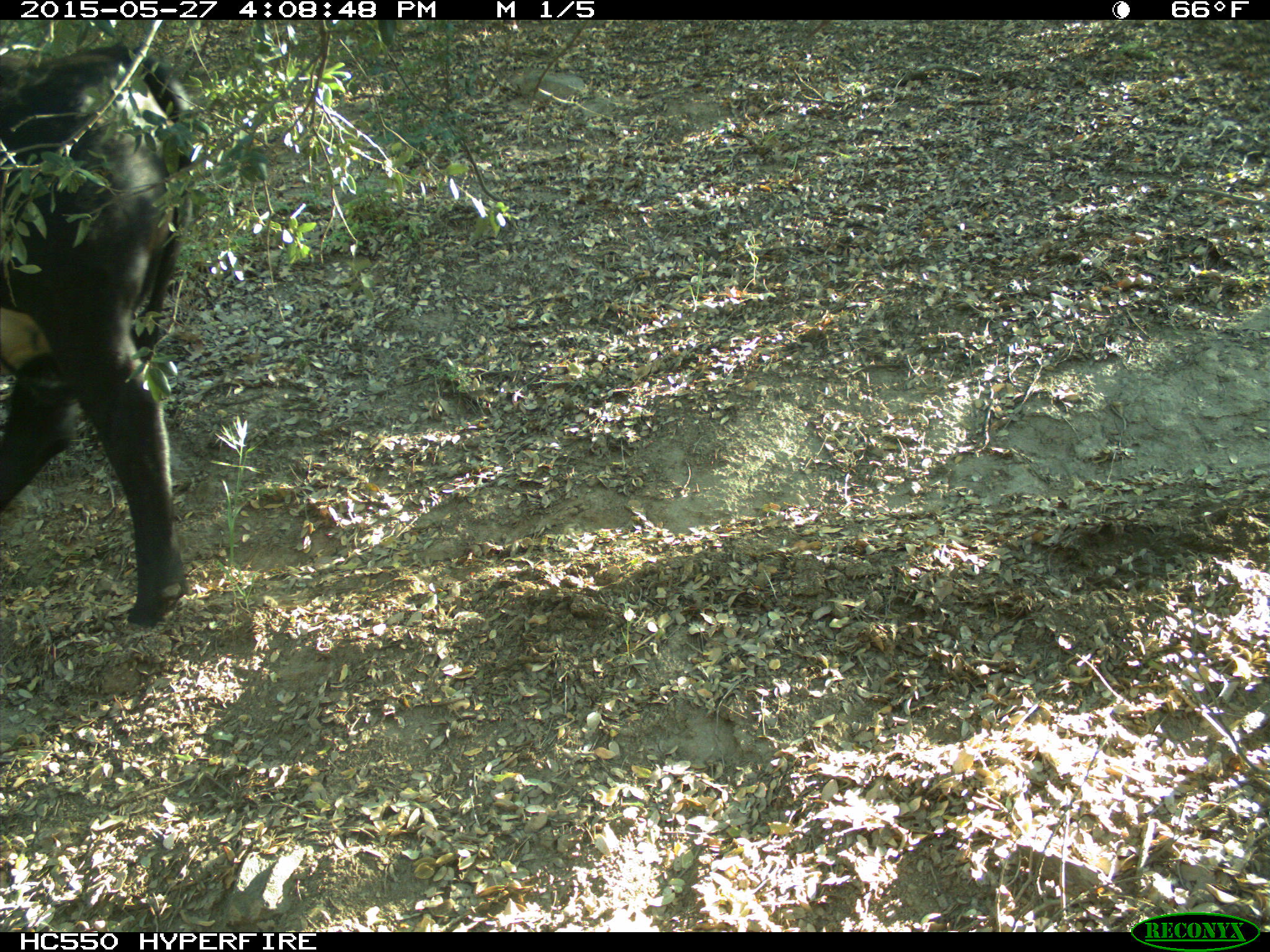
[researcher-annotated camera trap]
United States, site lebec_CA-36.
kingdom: Animalia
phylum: Chordata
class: Mammalia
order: Artiodactyla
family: Bovidae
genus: Bos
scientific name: Bos taurus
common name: domestic cow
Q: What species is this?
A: Bos taurus (domestic cow).